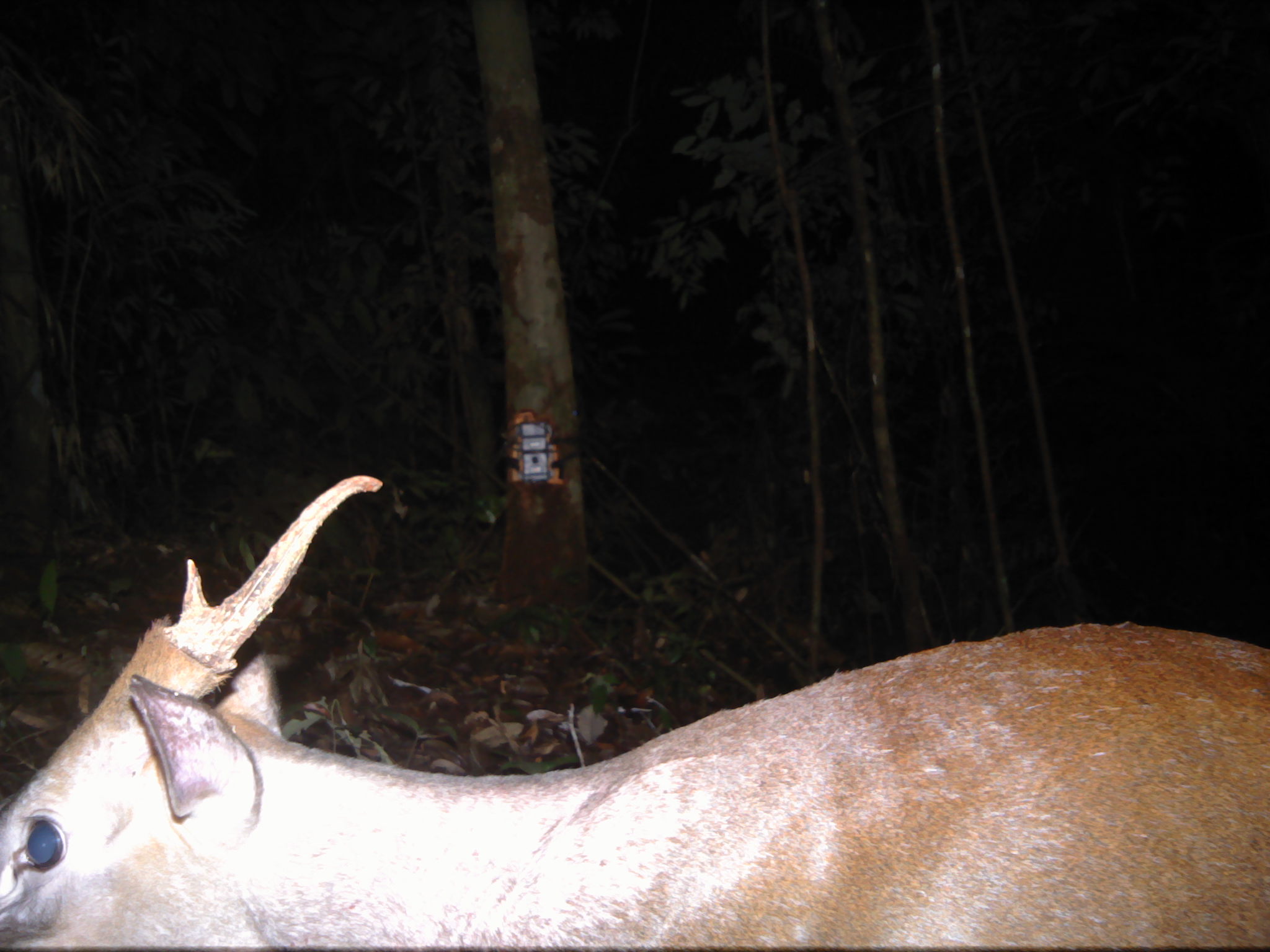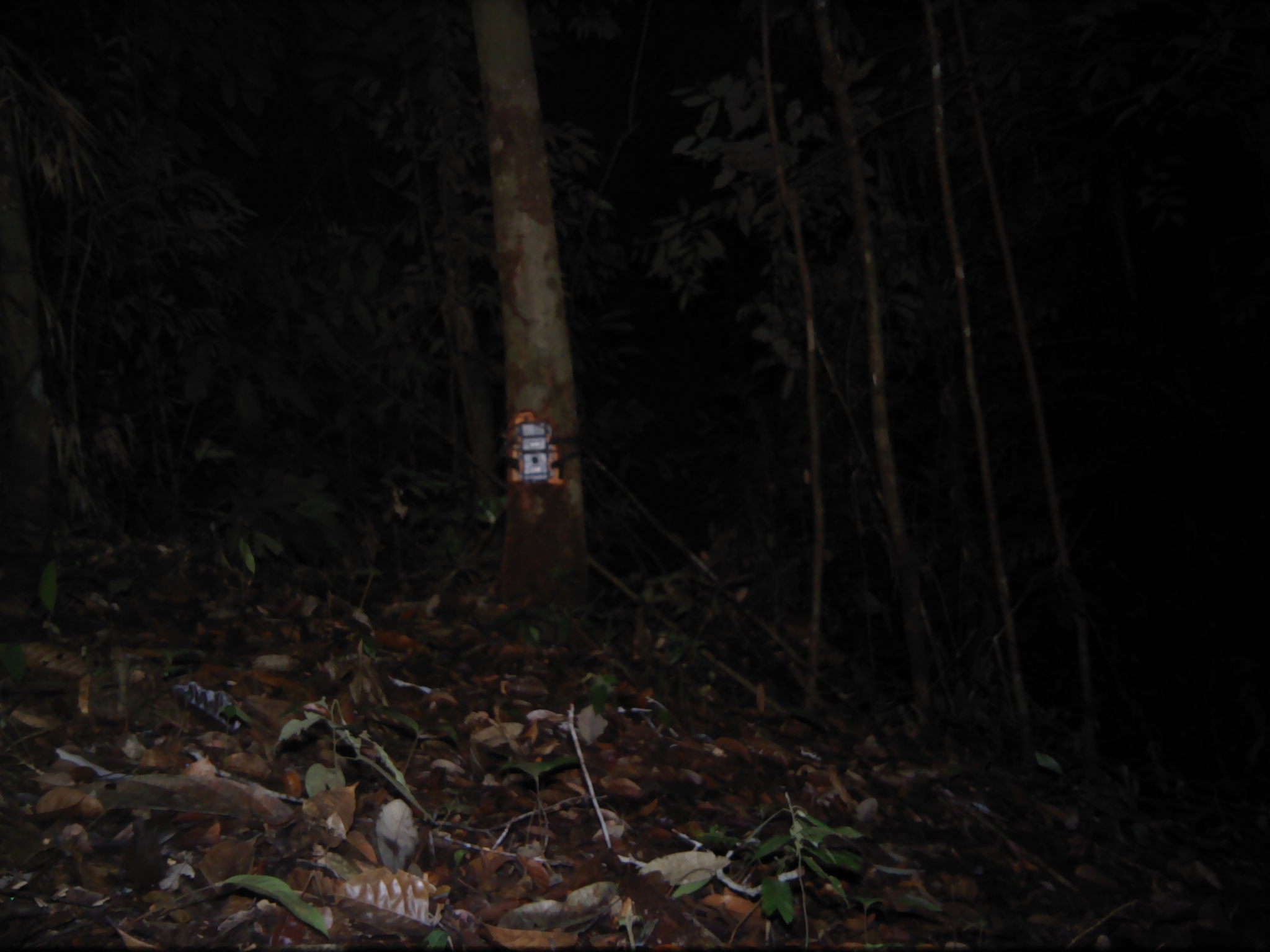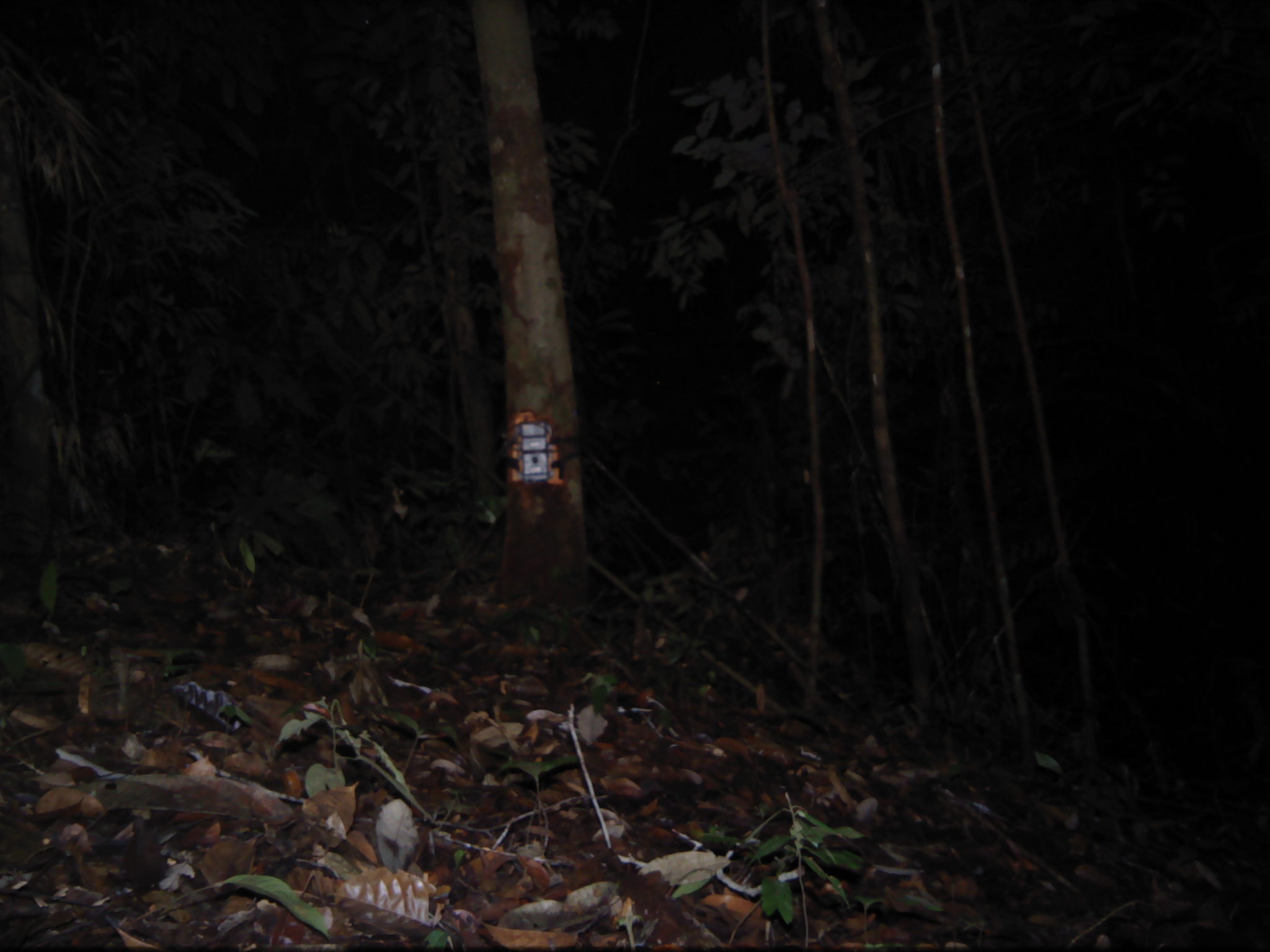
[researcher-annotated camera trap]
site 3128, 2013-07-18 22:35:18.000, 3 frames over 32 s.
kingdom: Animalia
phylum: Chordata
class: Mammalia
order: Artiodactyla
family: Cervidae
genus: Muntiacus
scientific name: Muntiacus muntjak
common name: southern red muntjac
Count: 1.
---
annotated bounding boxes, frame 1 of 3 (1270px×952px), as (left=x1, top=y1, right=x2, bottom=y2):
muntiacus muntjak: (left=0, top=473, right=1270, bottom=952)